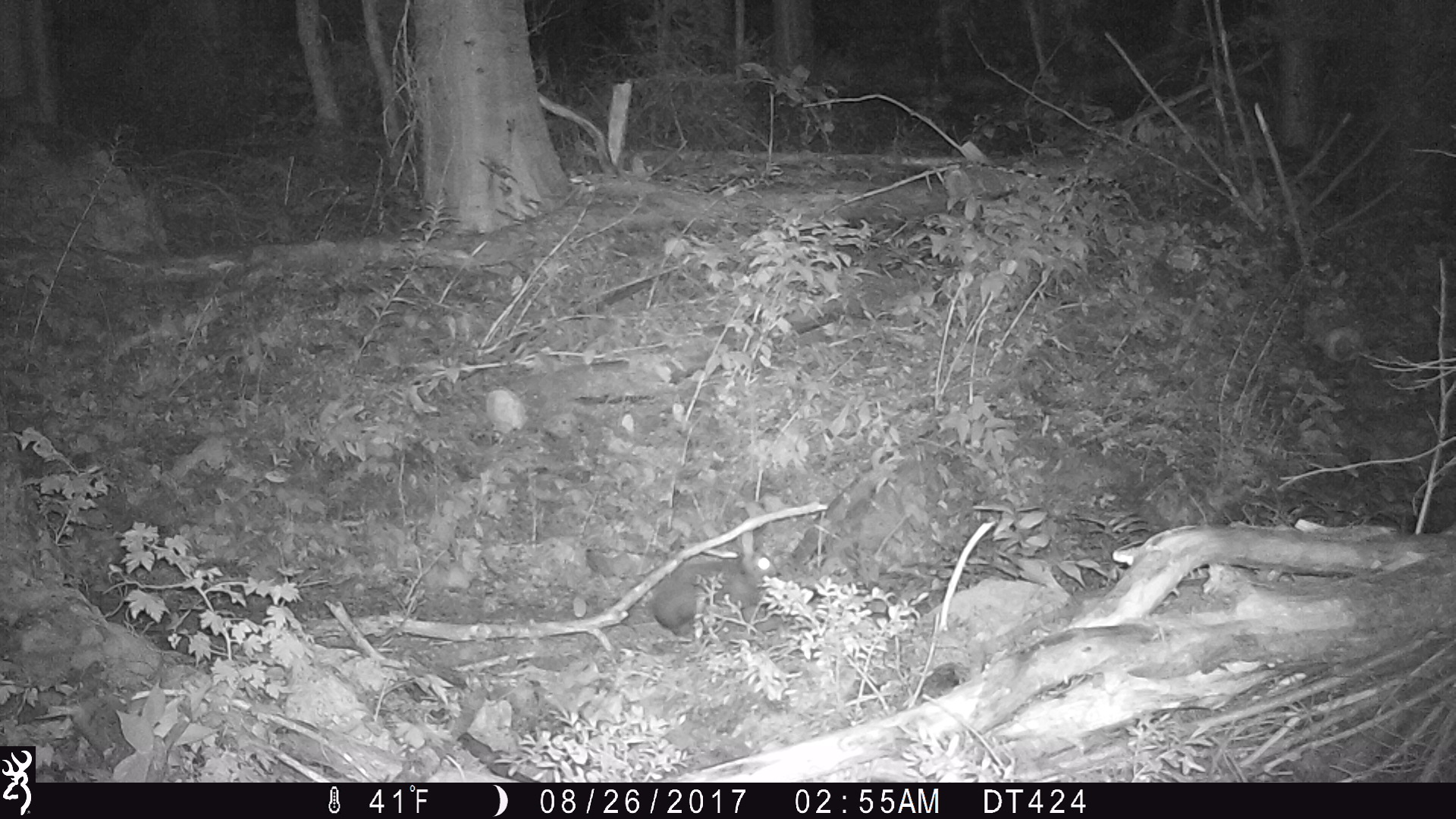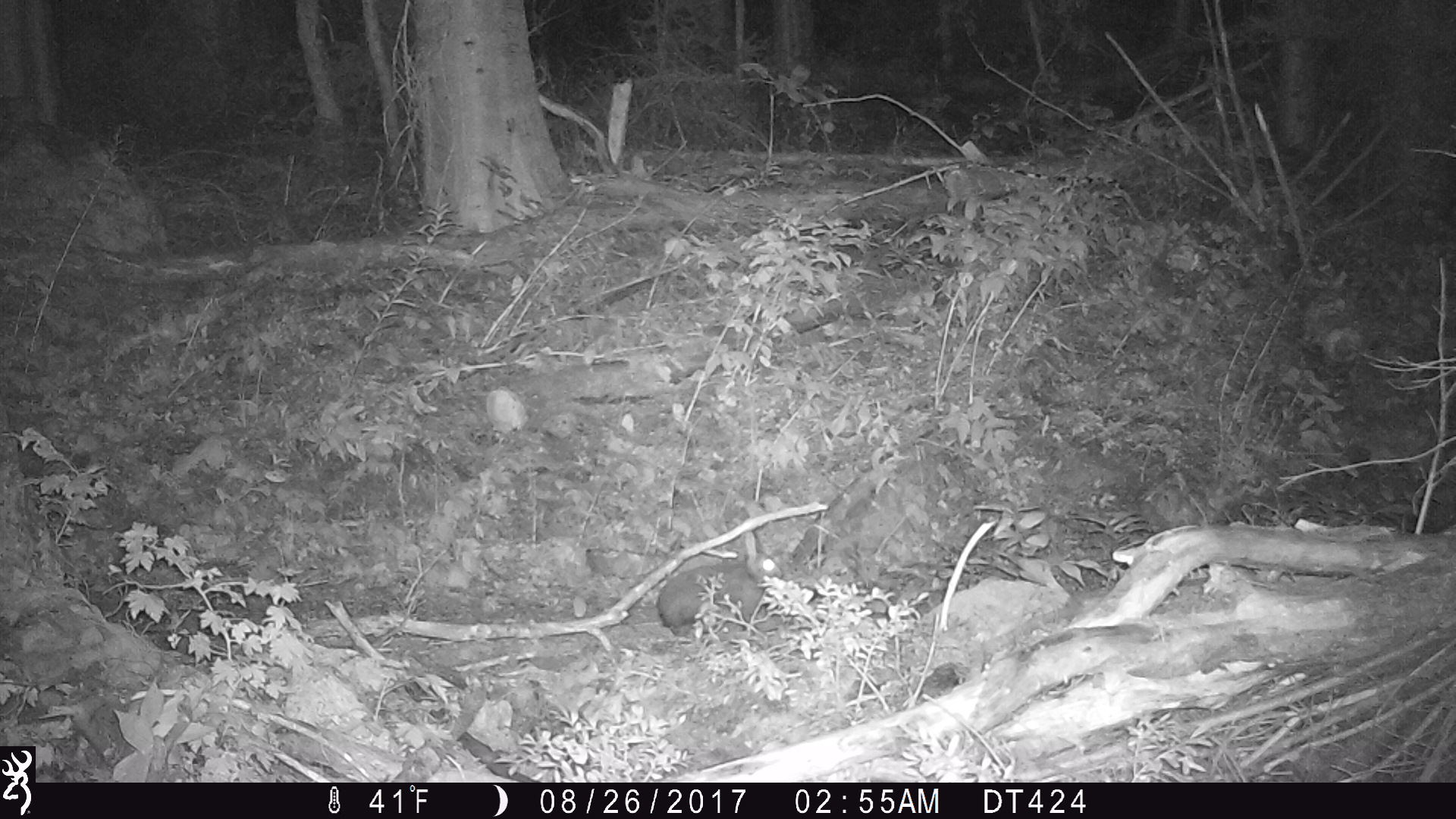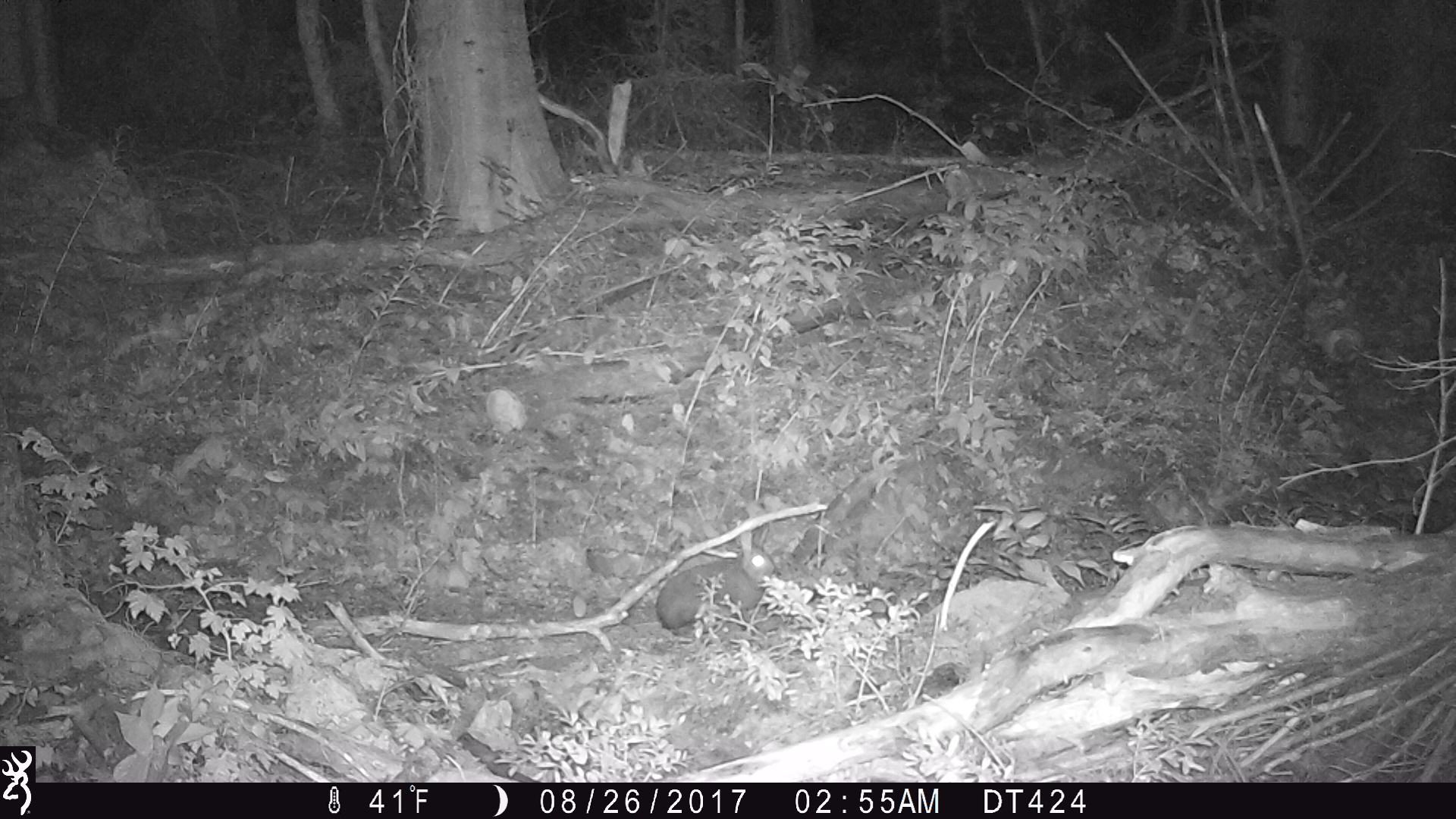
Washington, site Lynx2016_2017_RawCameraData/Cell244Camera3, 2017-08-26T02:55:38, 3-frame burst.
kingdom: Animalia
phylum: Chordata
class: Mammalia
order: Lagomorpha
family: Leporidae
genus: Lepus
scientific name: Lepus americanus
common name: snowshoe hare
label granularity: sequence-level